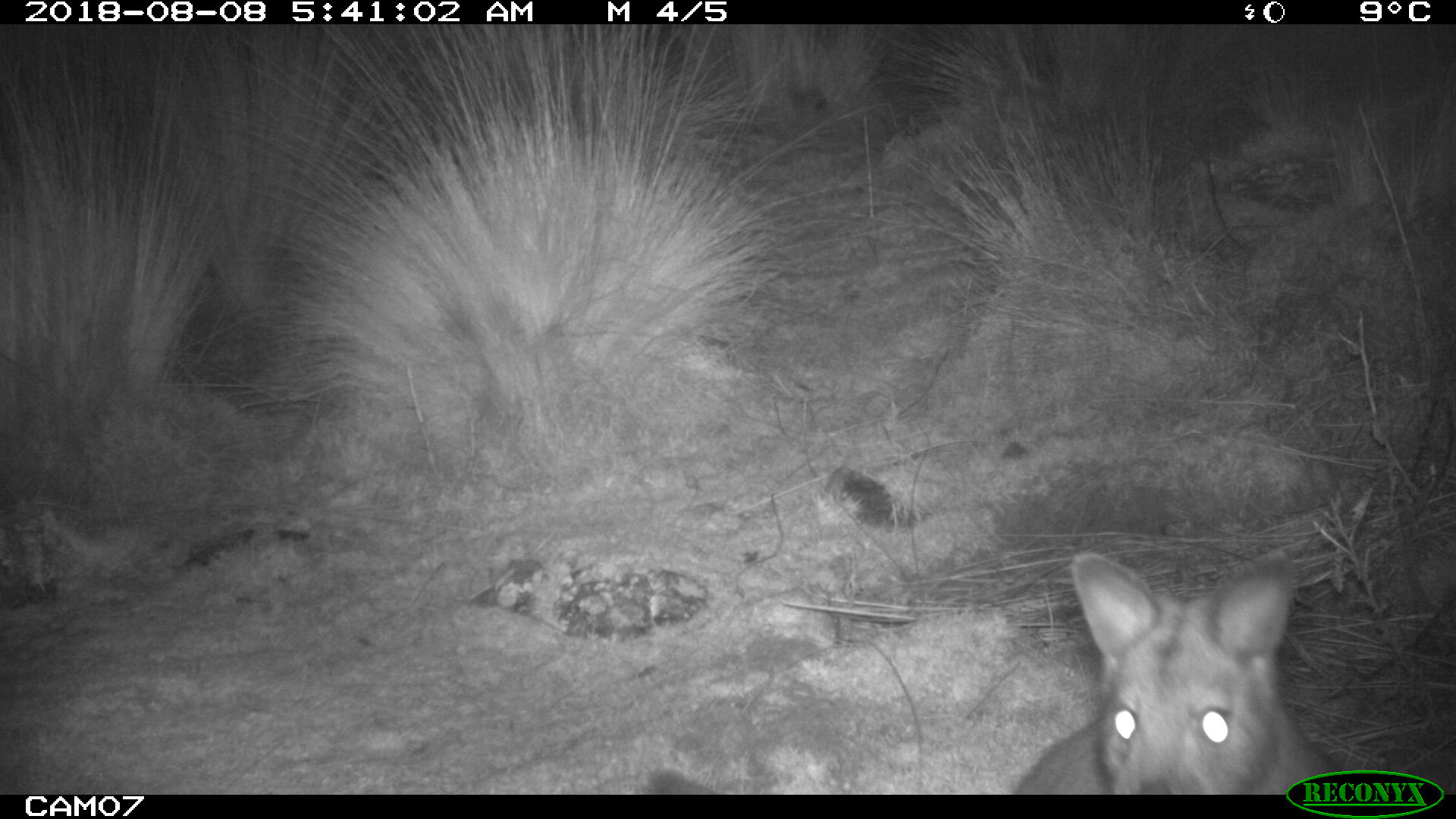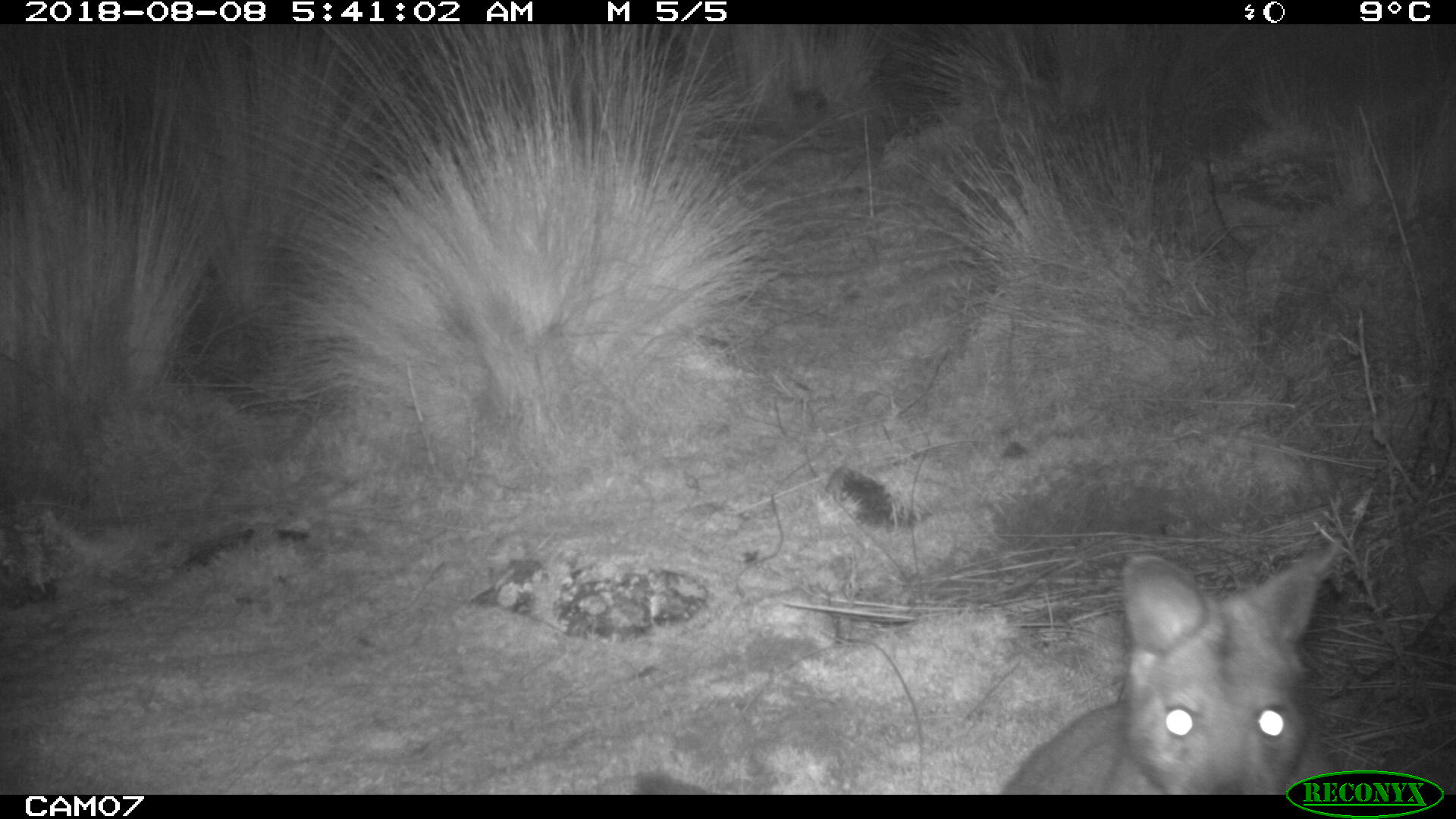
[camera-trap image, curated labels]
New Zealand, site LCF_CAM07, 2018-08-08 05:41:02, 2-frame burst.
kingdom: Animalia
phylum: Chordata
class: Mammalia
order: Diprotodontia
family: Macropodidae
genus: Notamacropus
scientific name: Notamacropus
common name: wallaby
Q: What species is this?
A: Wallaby (Notamacropus).